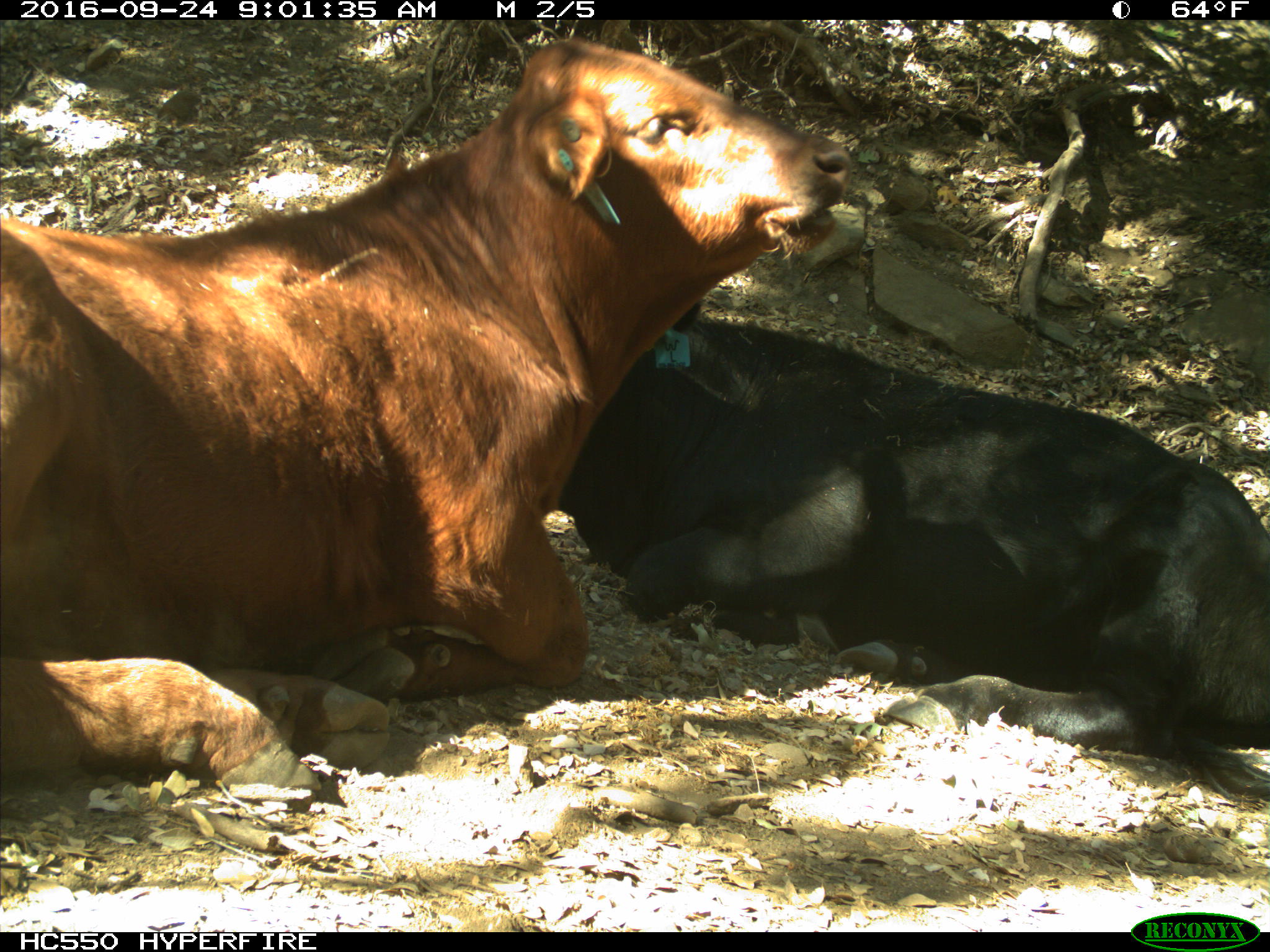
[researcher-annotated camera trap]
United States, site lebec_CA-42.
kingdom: Animalia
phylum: Chordata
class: Mammalia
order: Artiodactyla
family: Bovidae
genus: Bos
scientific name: Bos taurus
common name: domestic cow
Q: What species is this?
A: Bos taurus (domestic cow).